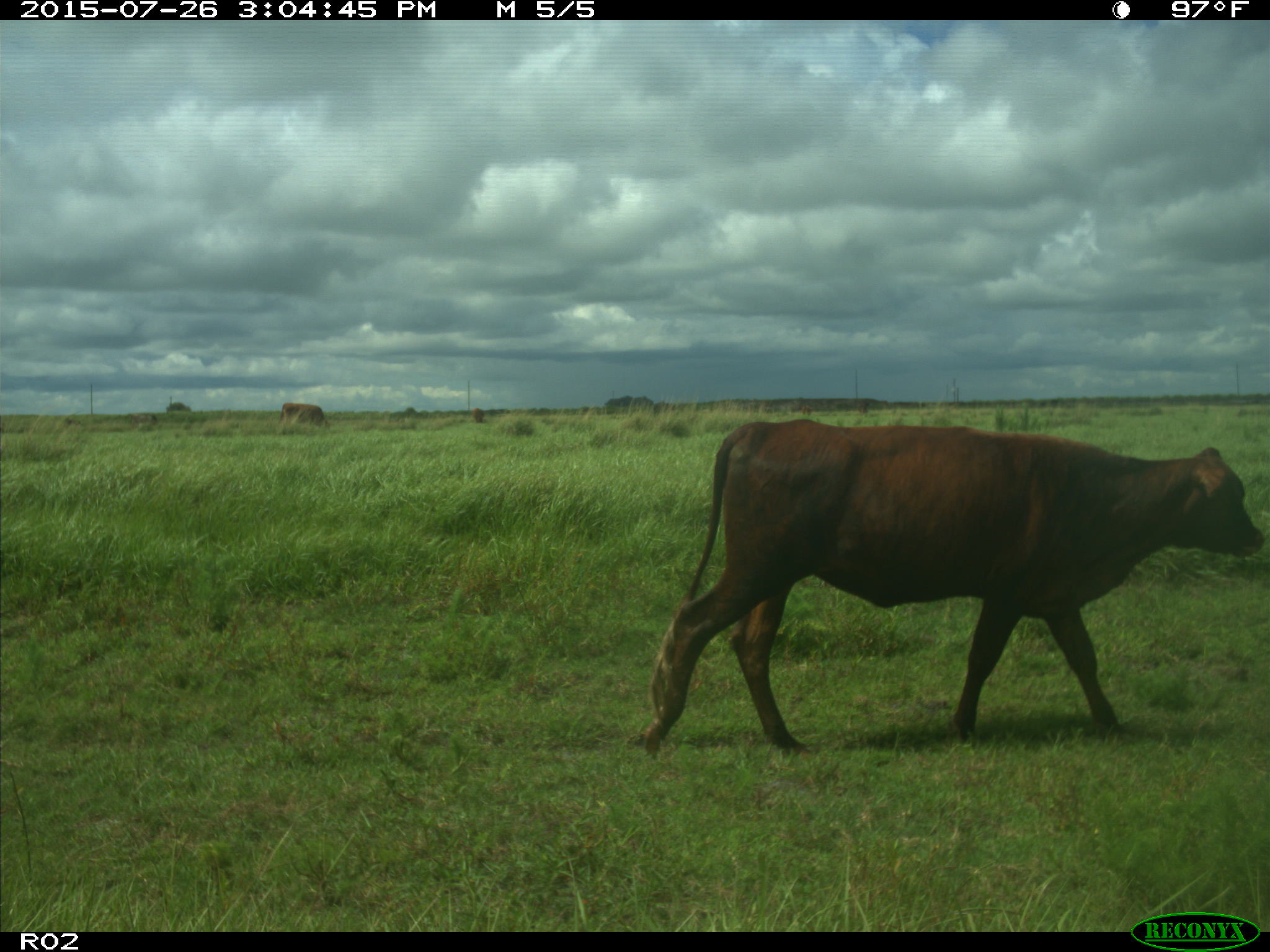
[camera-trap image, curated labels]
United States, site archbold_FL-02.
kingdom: Animalia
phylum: Chordata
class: Mammalia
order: Artiodactyla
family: Bovidae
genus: Bos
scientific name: Bos taurus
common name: domestic cow